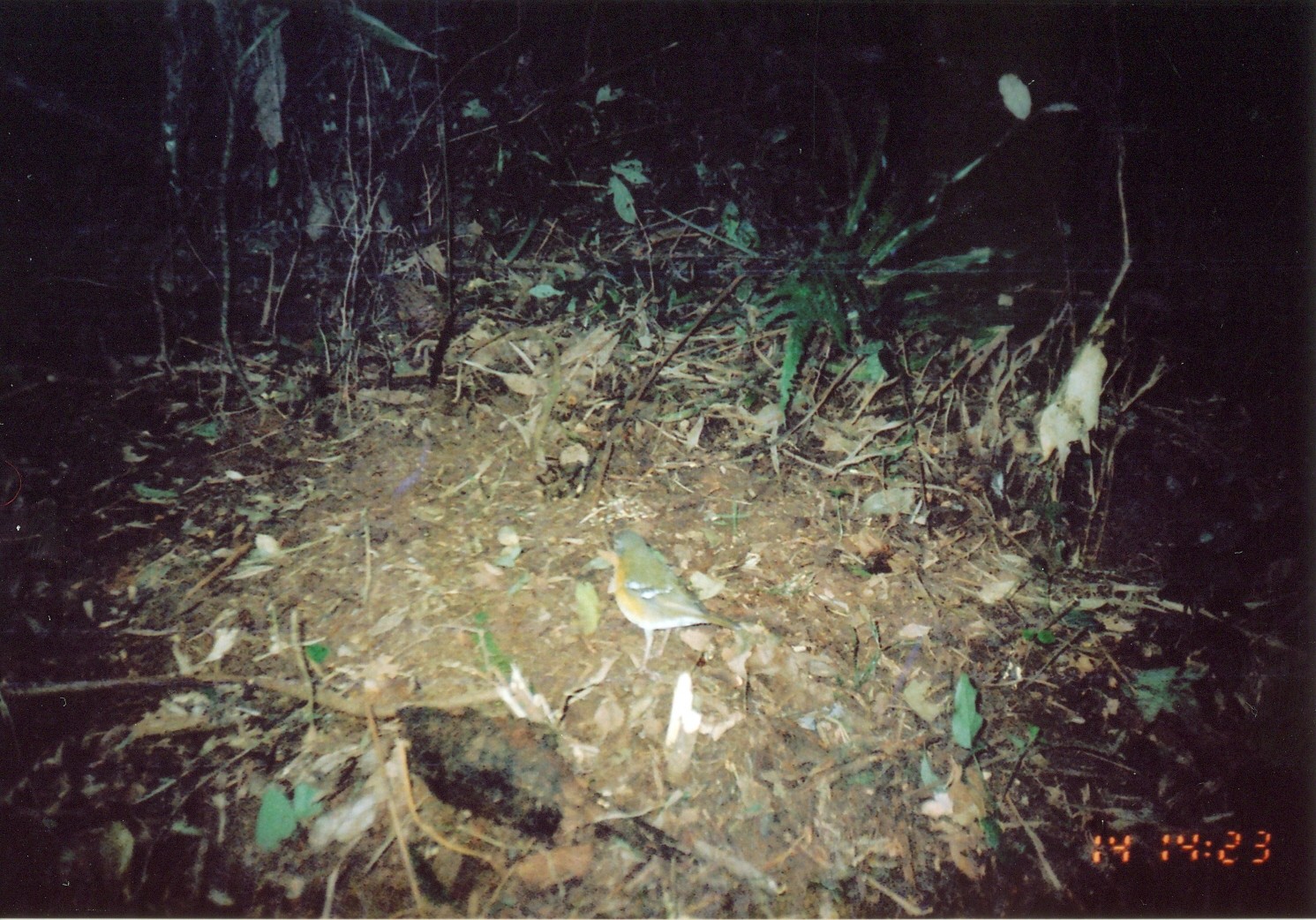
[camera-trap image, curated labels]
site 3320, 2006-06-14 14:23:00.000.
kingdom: Animalia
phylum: Chordata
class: Aves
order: Passeriformes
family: Turdidae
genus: Zoothera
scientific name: Zoothera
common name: asian thrushes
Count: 1.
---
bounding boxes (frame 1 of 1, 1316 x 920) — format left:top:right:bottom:
zoothera: 609:529:748:674